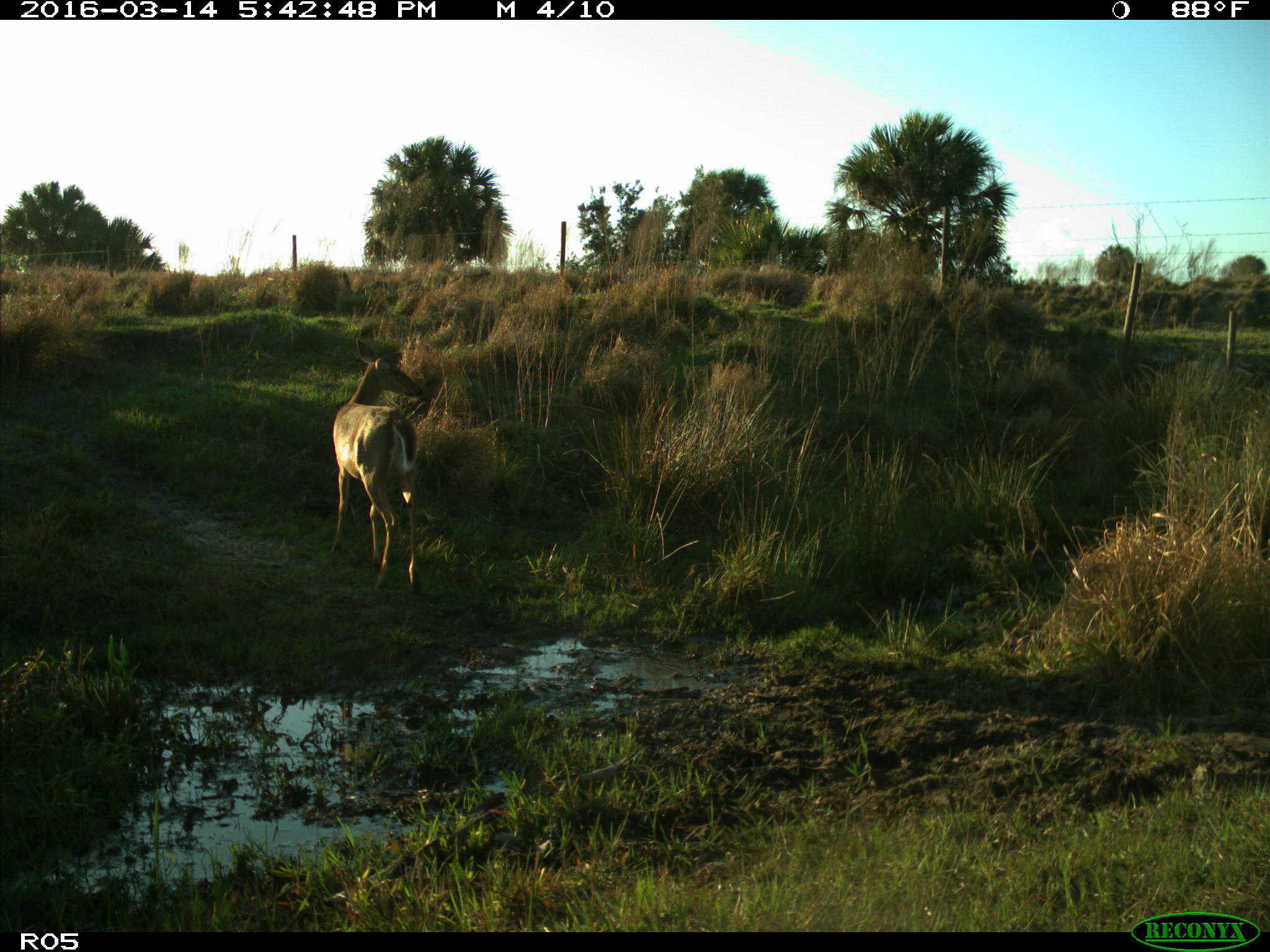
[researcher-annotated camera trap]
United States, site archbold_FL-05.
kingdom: Animalia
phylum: Chordata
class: Mammalia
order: Artiodactyla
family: Cervidae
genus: Odocoileus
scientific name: Odocoileus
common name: deer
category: unidentified deer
Unidentified deer (deer) (Odocoileus).